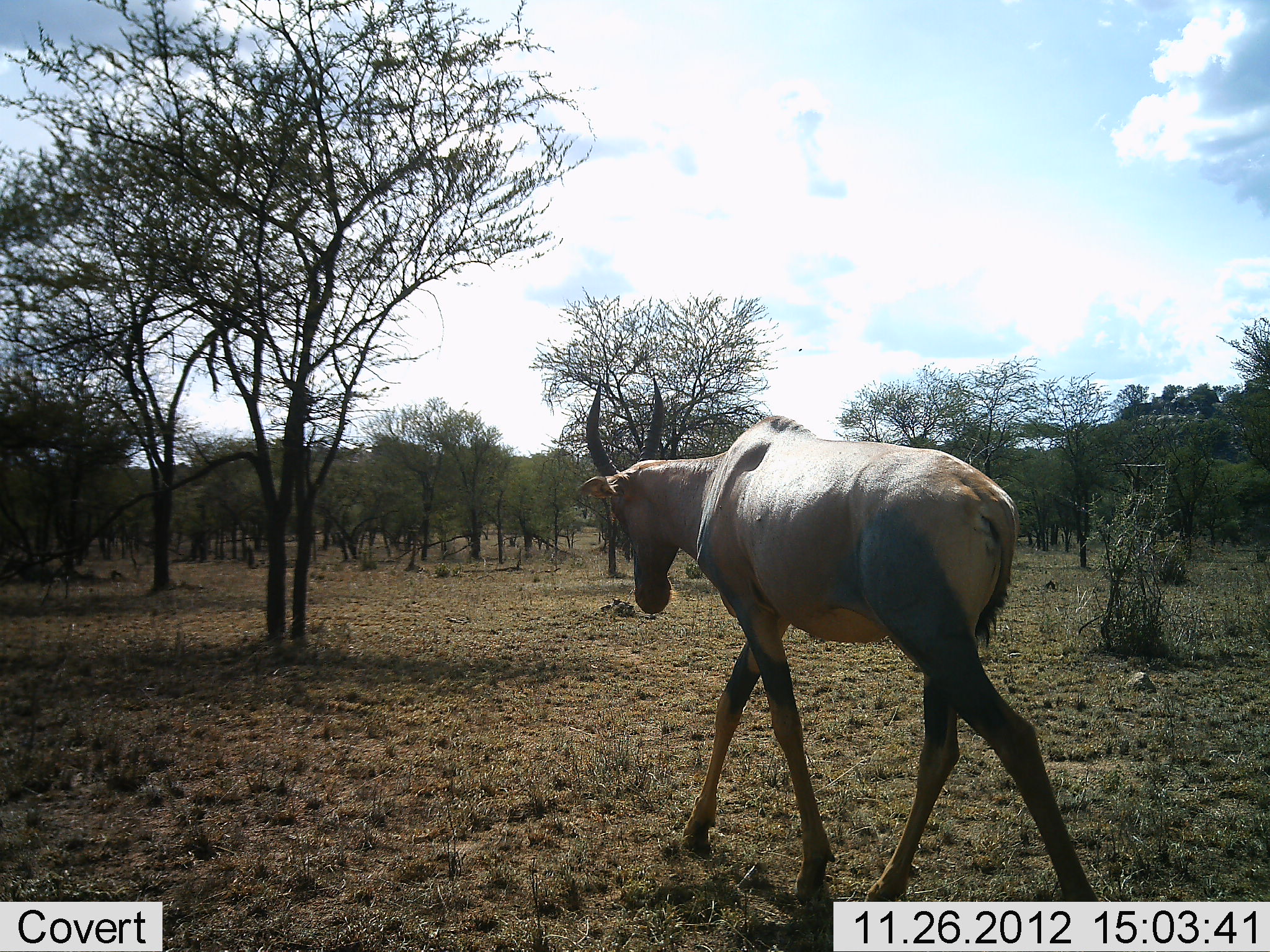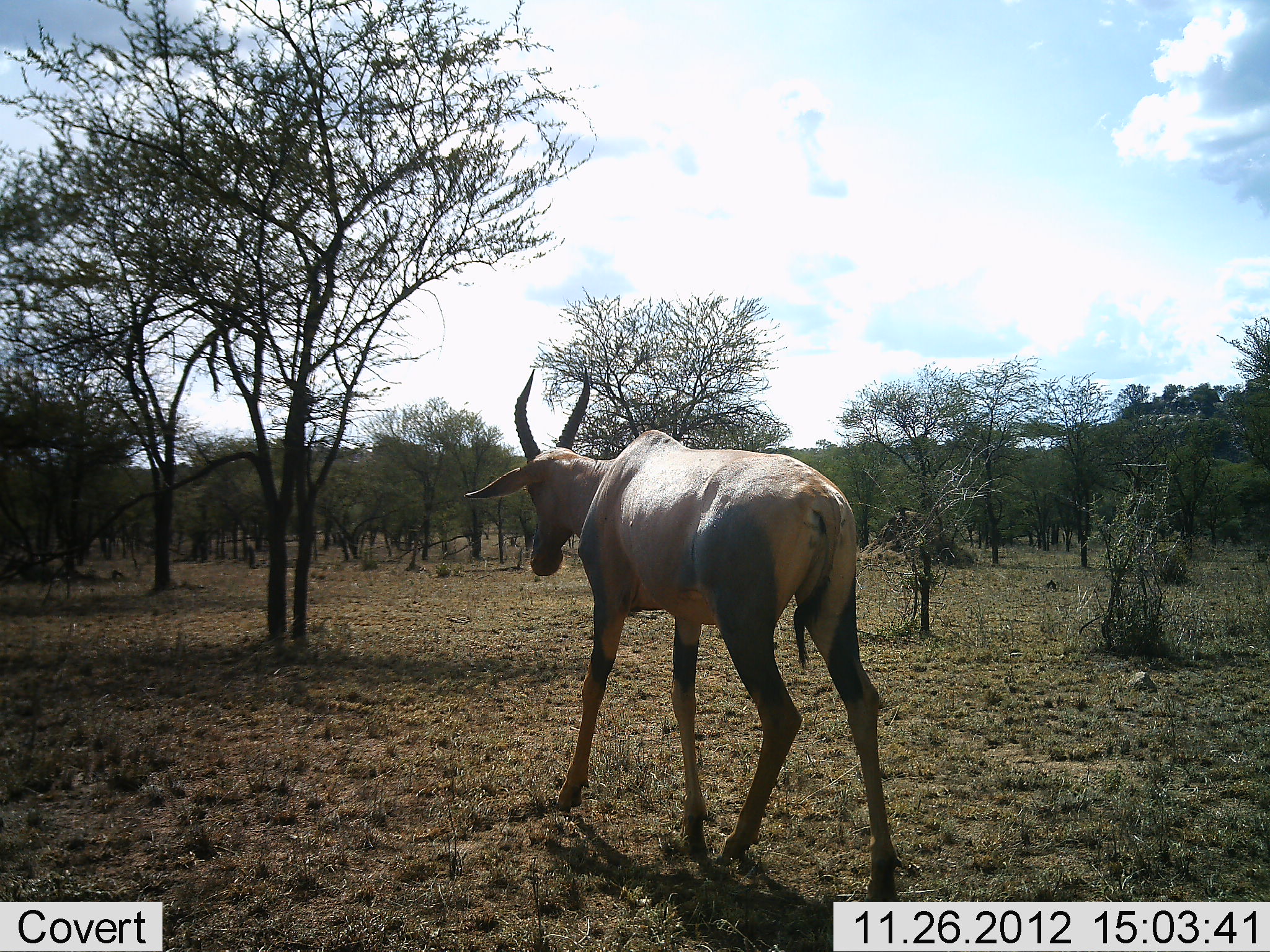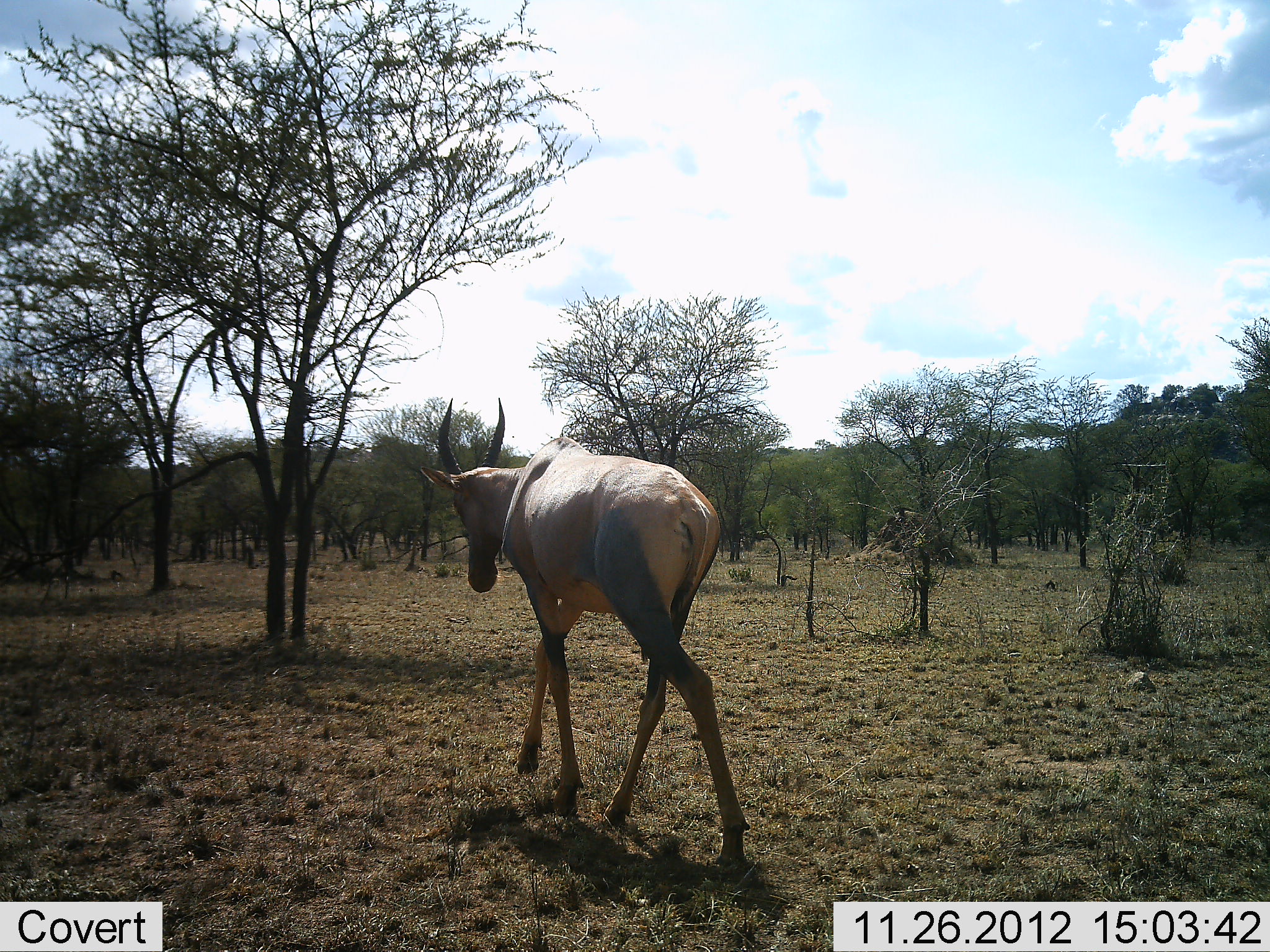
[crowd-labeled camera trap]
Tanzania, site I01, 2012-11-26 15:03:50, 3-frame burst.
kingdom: Animalia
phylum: Chordata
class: Mammalia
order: Artiodactyla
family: Bovidae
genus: Damaliscus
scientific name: Damaliscus lunatus jimela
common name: topi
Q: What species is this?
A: Topi (Damaliscus lunatus jimela).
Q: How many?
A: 1.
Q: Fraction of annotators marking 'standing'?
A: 0%.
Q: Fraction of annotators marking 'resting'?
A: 0%.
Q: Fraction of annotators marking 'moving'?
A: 100%.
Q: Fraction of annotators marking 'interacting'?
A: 0%.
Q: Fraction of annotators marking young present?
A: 0%.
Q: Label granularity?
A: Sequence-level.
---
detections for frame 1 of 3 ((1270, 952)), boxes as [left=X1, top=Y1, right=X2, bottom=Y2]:
animal: [left=570, top=360, right=1094, bottom=902]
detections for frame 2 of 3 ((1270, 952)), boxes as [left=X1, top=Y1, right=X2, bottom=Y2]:
animal: [left=466, top=355, right=902, bottom=900]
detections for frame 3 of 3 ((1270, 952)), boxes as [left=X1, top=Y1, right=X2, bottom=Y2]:
animal: [left=401, top=396, right=758, bottom=887]